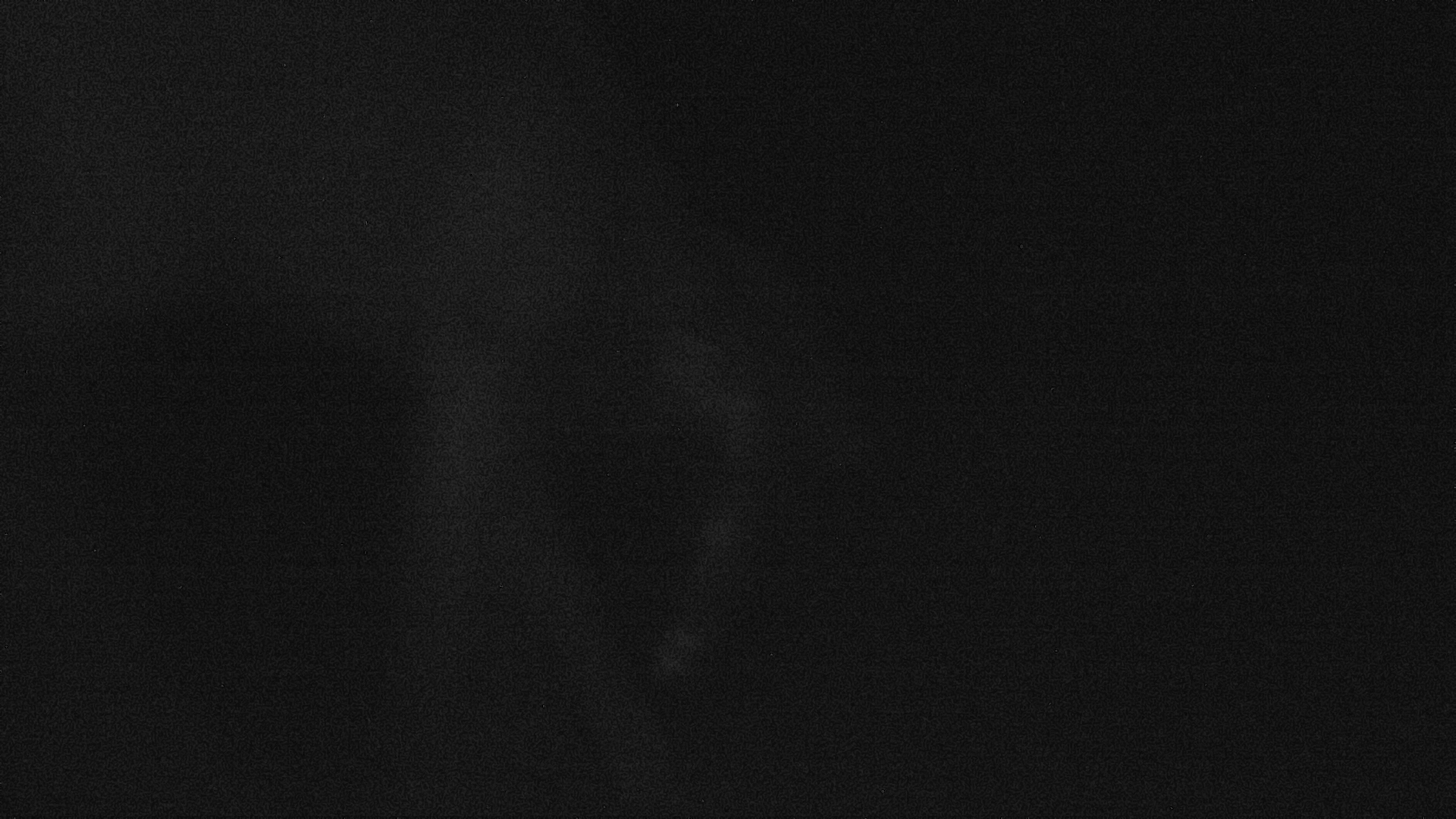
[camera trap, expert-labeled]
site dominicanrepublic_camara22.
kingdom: Animalia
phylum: Chordata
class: Mammalia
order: Perissodactyla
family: Equidae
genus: Equus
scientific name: Equus asinus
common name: donkey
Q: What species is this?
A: Donkey (Equus asinus).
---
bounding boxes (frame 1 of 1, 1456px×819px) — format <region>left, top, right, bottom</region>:
donkey: <region>0, 0, 872, 818</region>